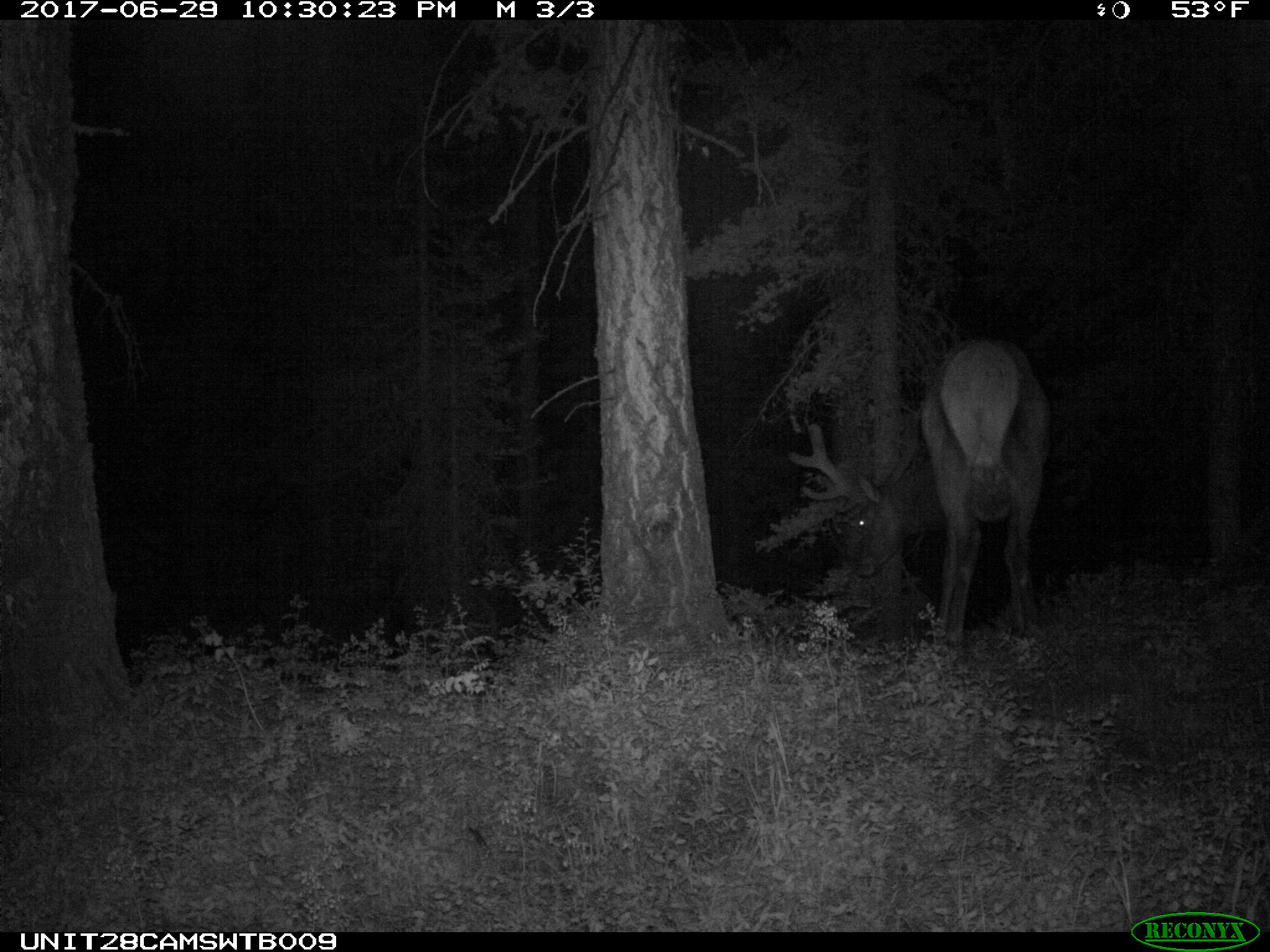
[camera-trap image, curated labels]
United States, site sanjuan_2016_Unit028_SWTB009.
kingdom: Animalia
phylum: Chordata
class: Mammalia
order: Artiodactyla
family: Cervidae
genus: Cervus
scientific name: Cervus elaphus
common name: red deer